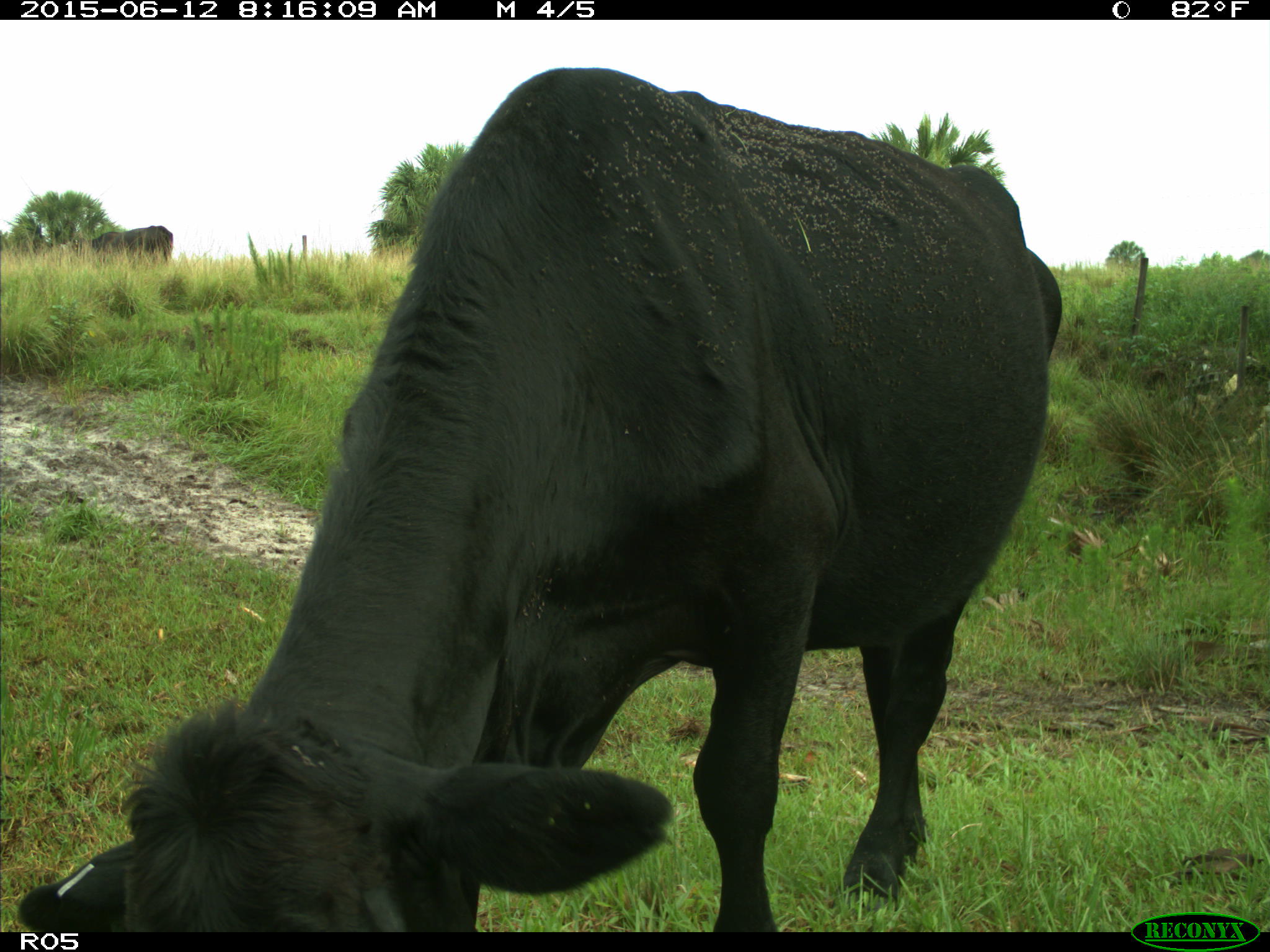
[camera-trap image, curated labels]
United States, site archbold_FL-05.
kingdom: Animalia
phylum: Chordata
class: Mammalia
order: Artiodactyla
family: Bovidae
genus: Bos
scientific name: Bos taurus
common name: domestic cow